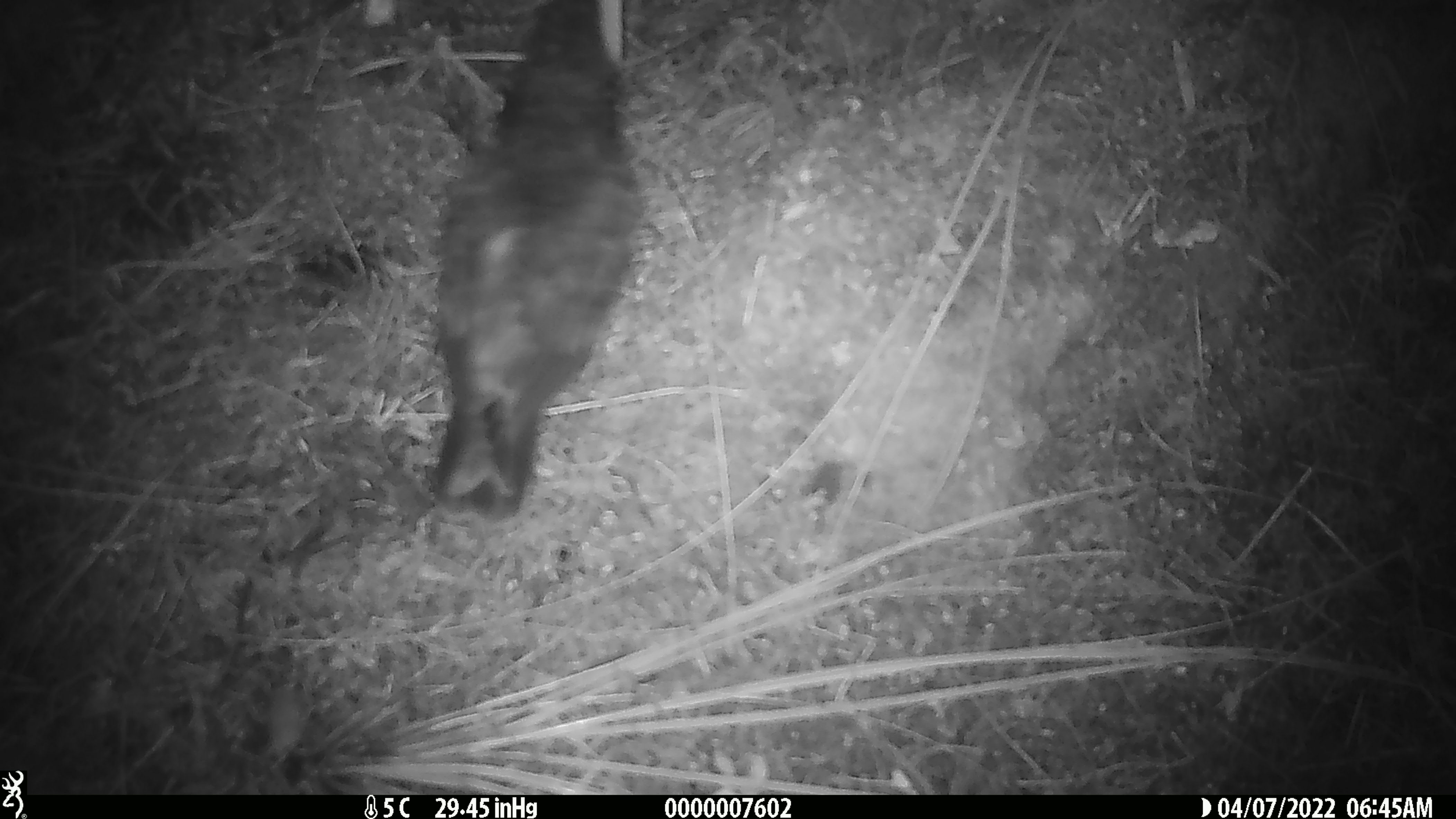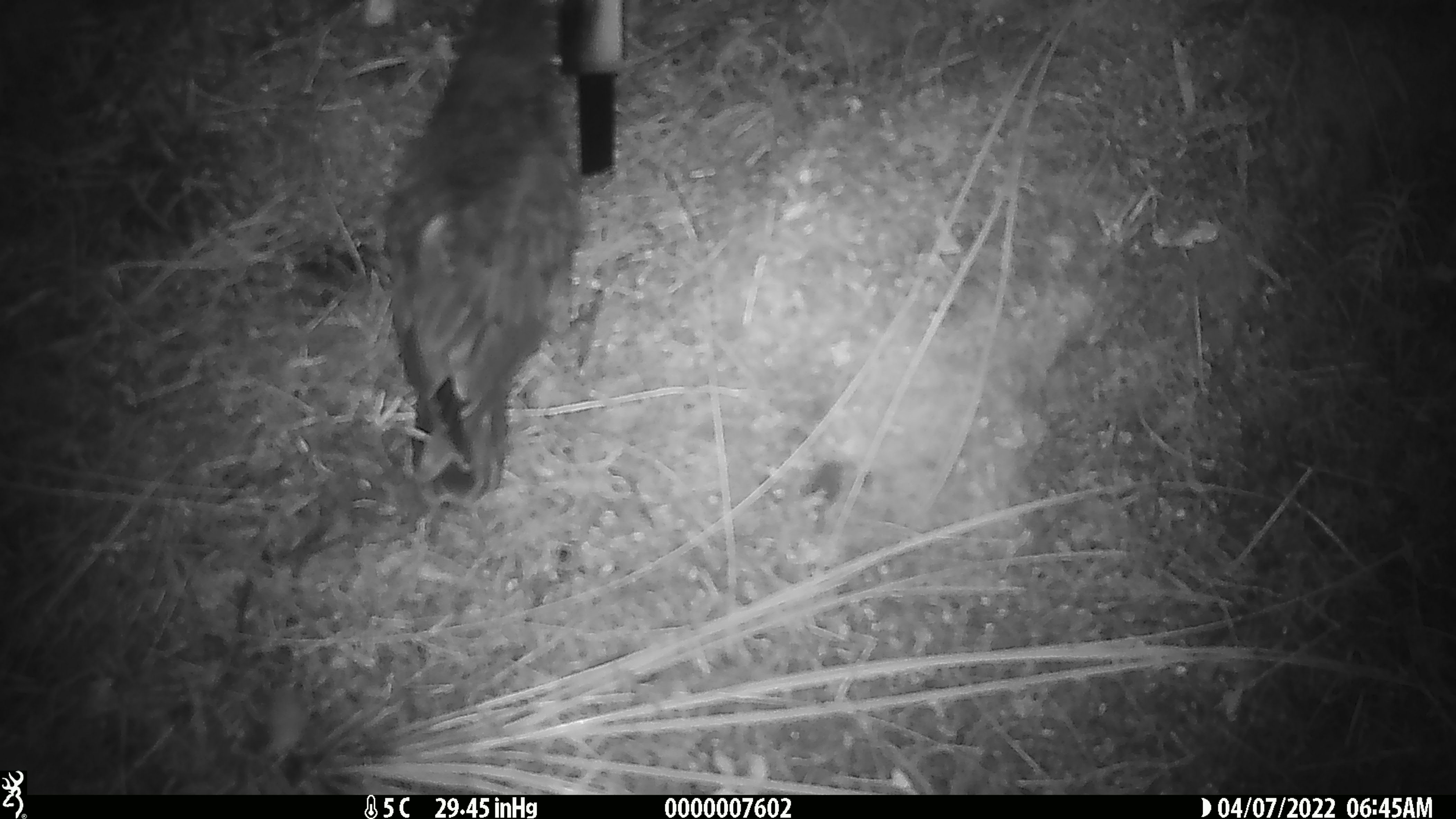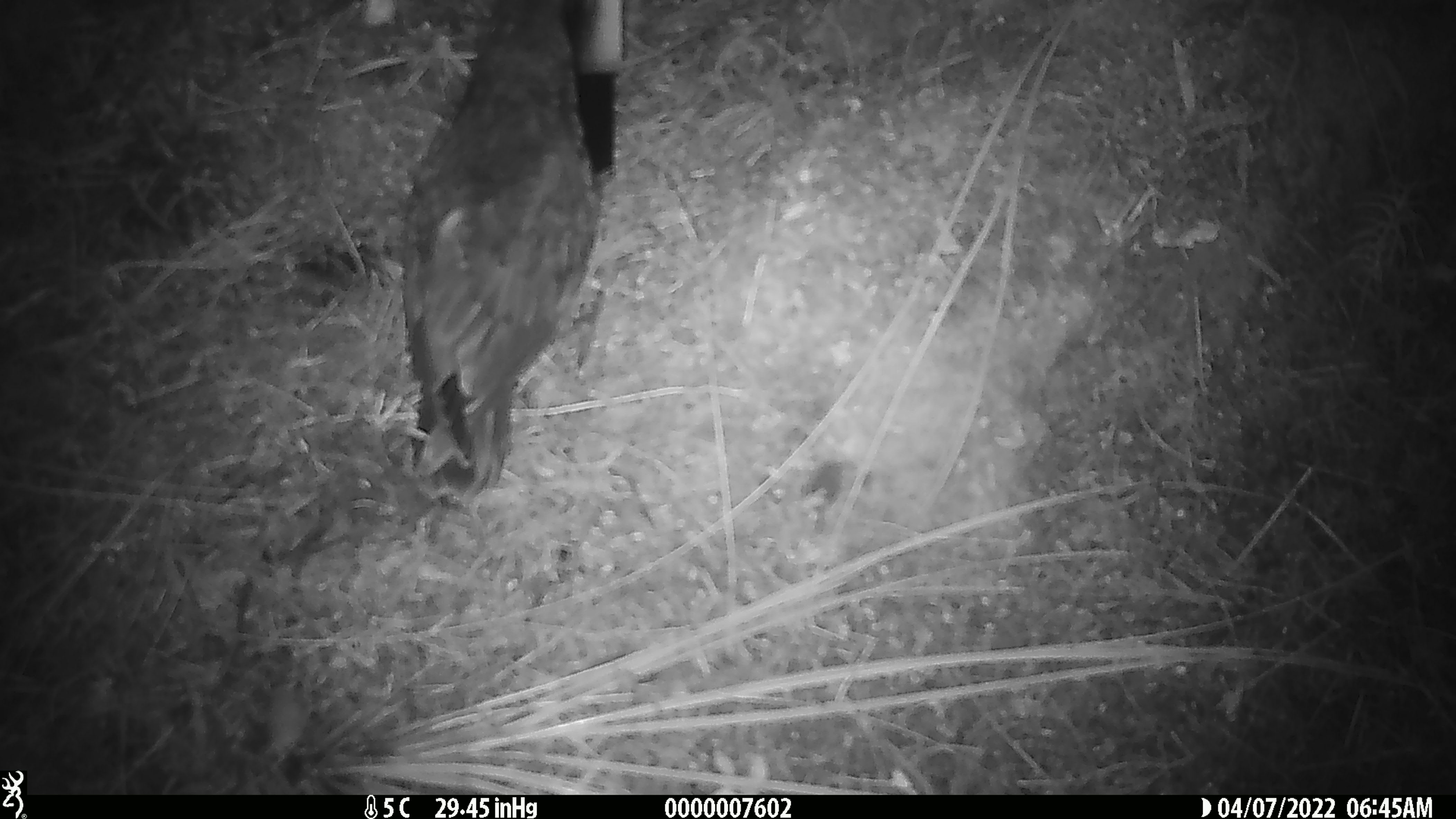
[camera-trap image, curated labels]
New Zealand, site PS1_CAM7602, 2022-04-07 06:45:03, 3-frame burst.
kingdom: Animalia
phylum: Chordata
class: Aves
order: Psittaciformes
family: Strigopidae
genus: Nestor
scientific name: Nestor notabilis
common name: kea